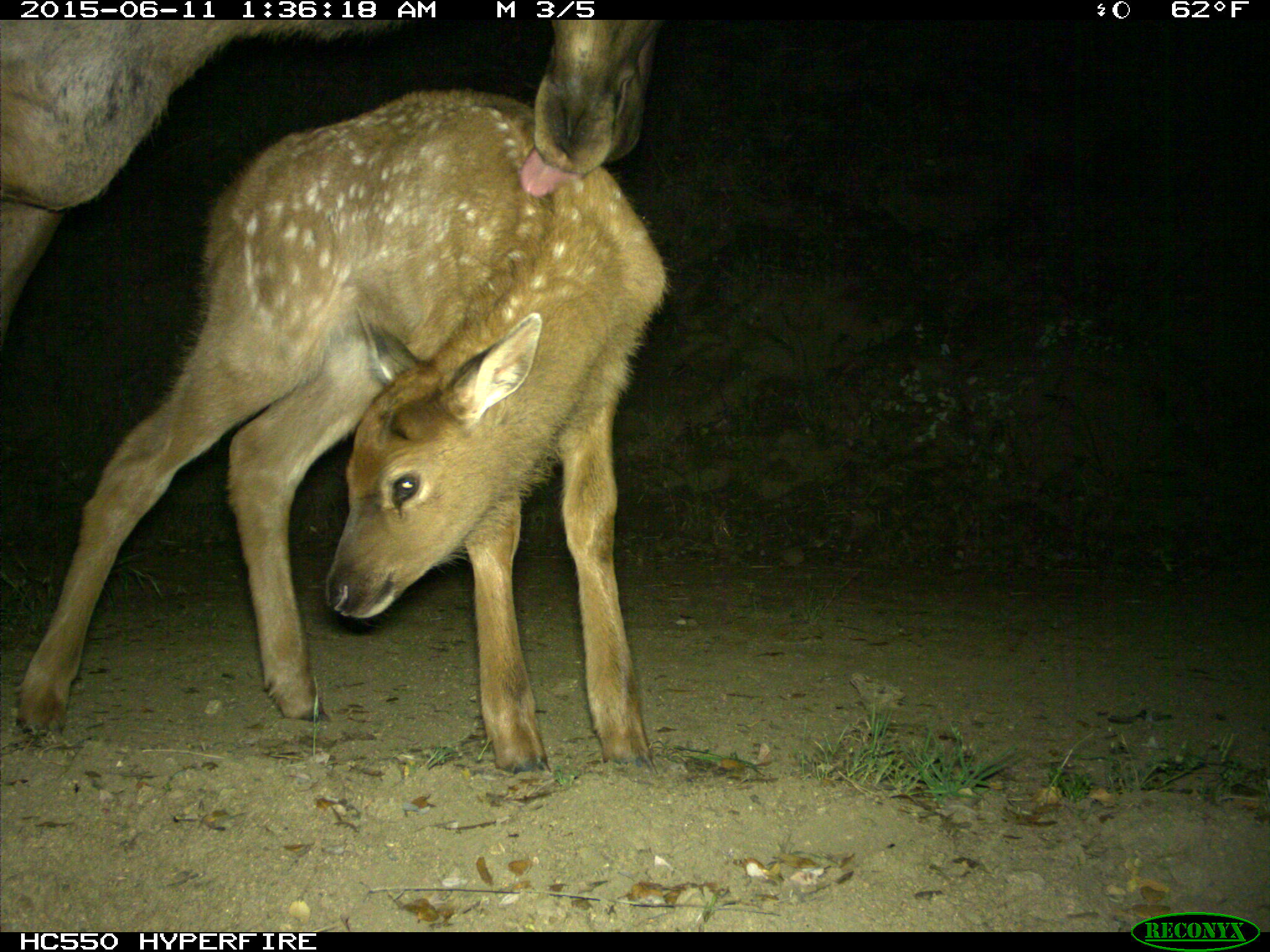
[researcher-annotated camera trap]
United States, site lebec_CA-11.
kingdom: Animalia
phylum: Chordata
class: Mammalia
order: Artiodactyla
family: Cervidae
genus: Cervus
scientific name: Cervus canadensis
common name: elk